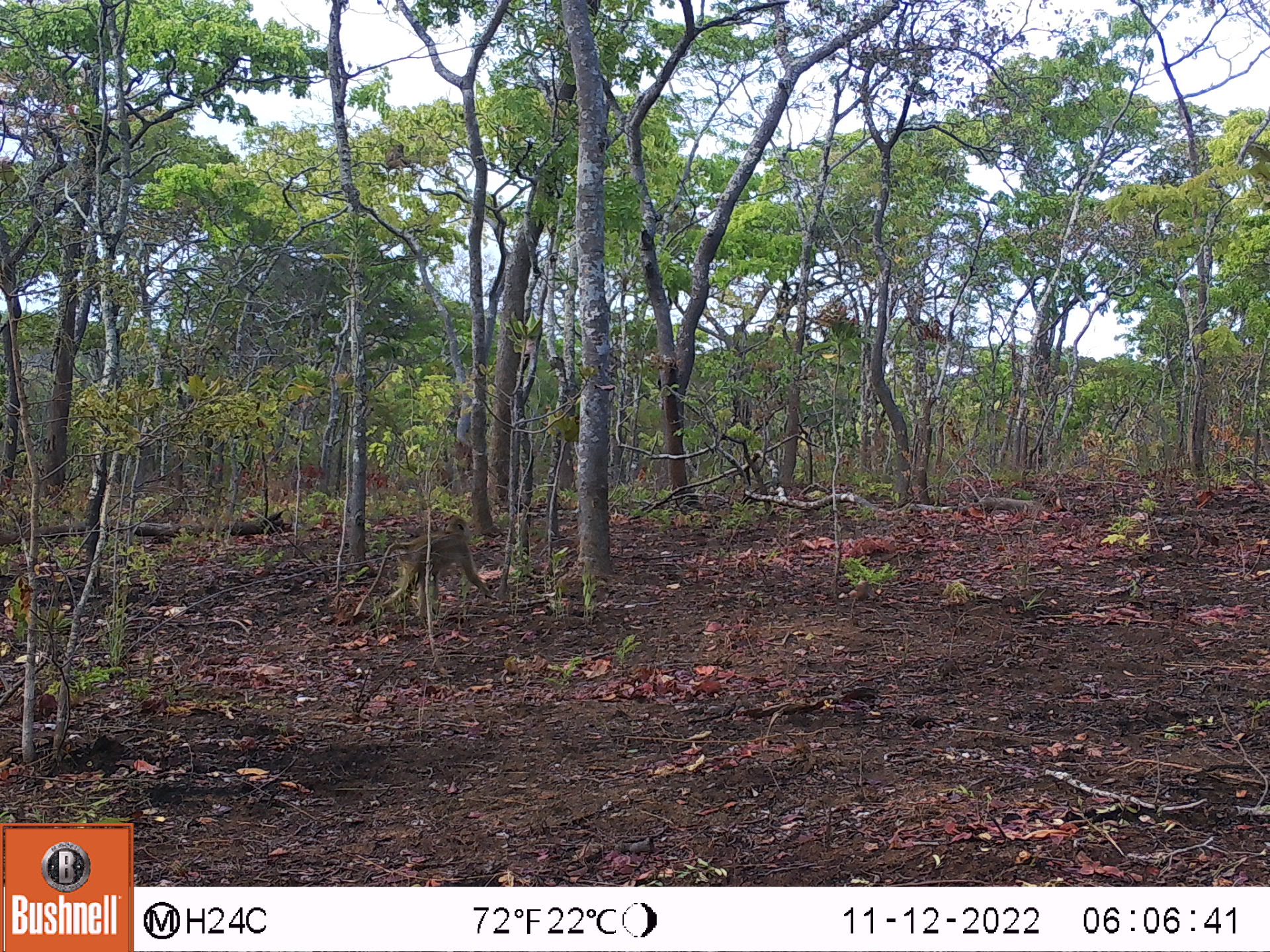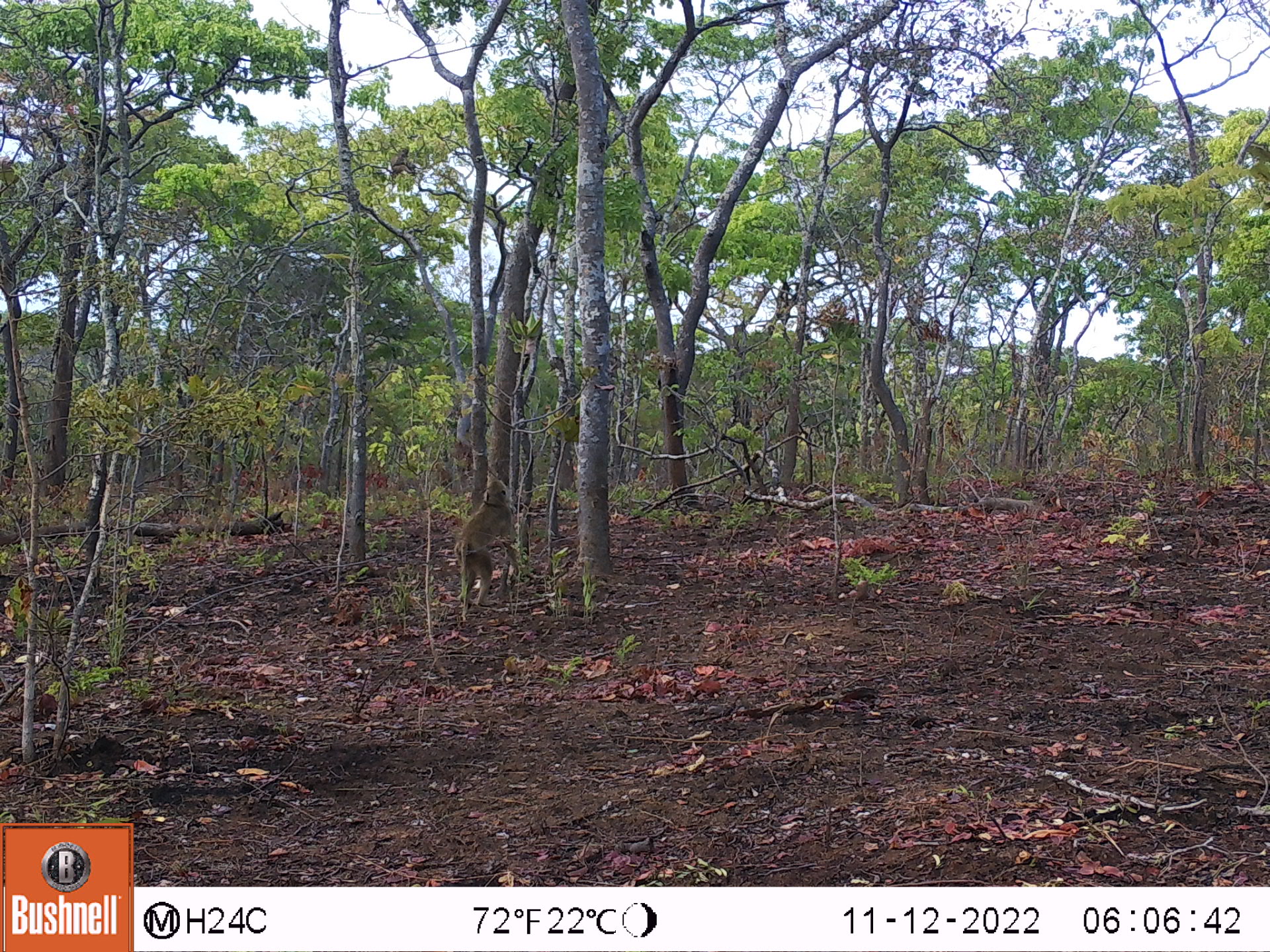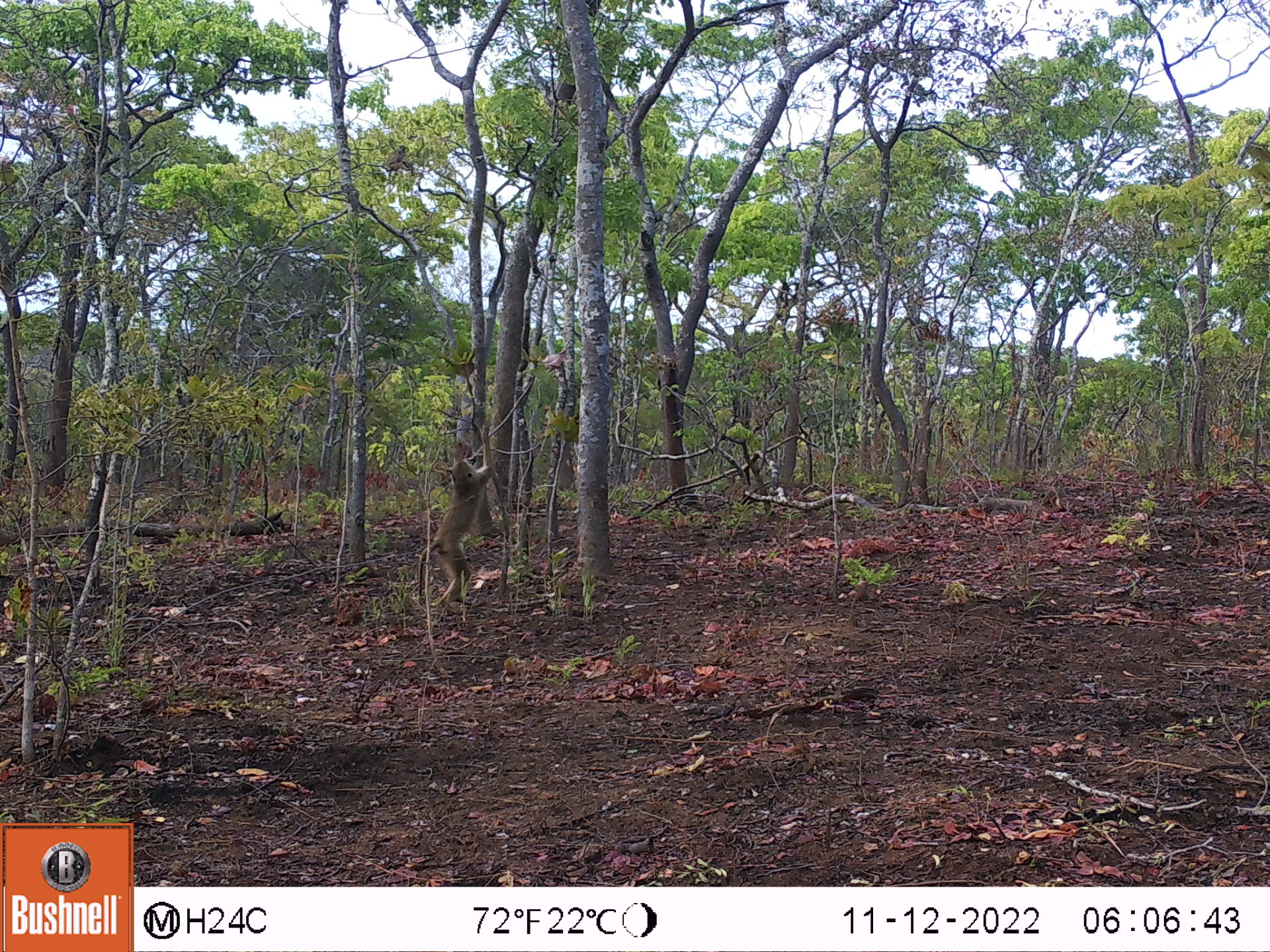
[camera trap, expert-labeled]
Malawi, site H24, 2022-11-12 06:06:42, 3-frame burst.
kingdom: Animalia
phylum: Chordata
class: Mammalia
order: Primates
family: Cercopithecidae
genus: Papio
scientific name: Papio cynocephalus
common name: yellow baboon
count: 1